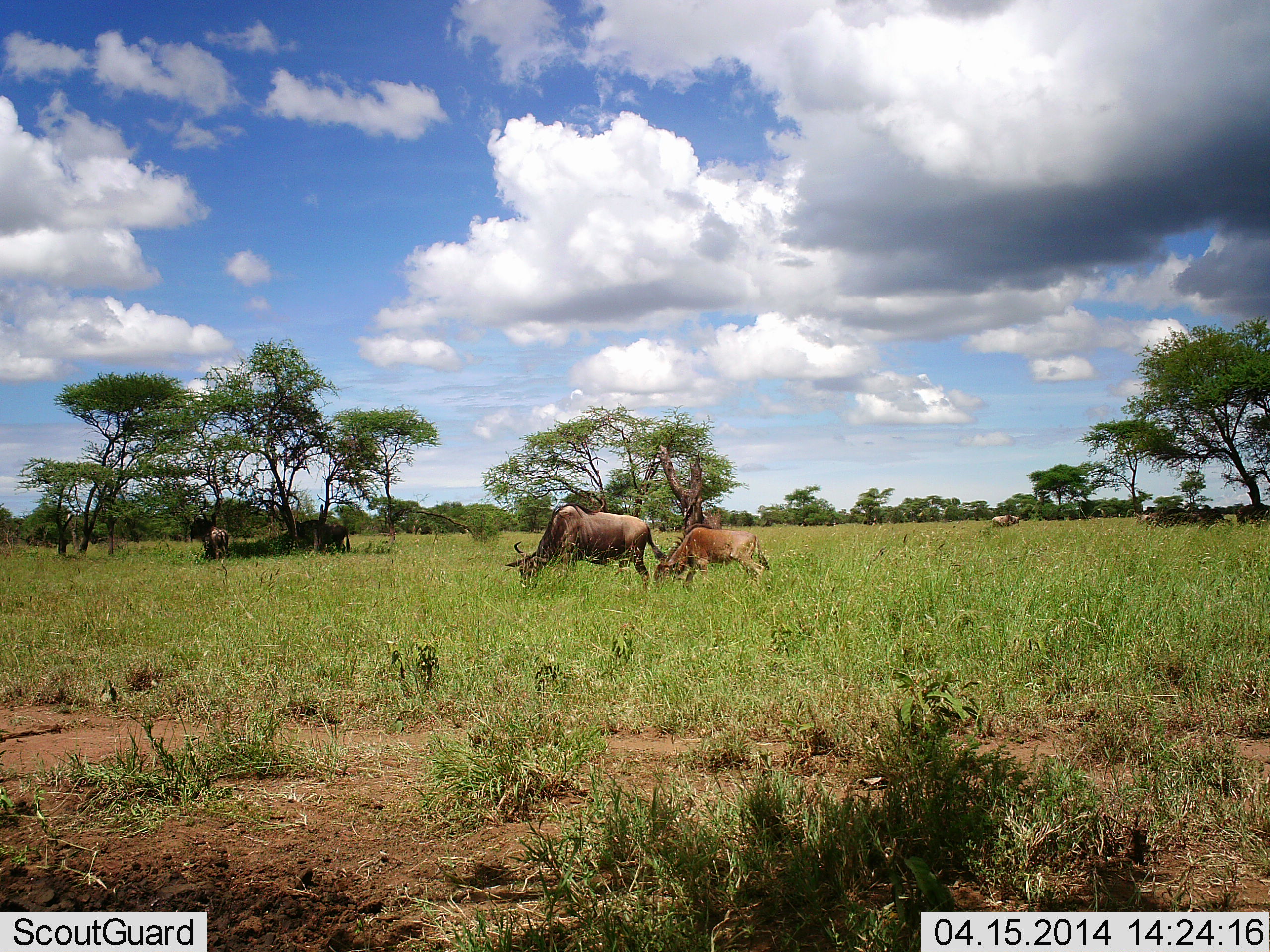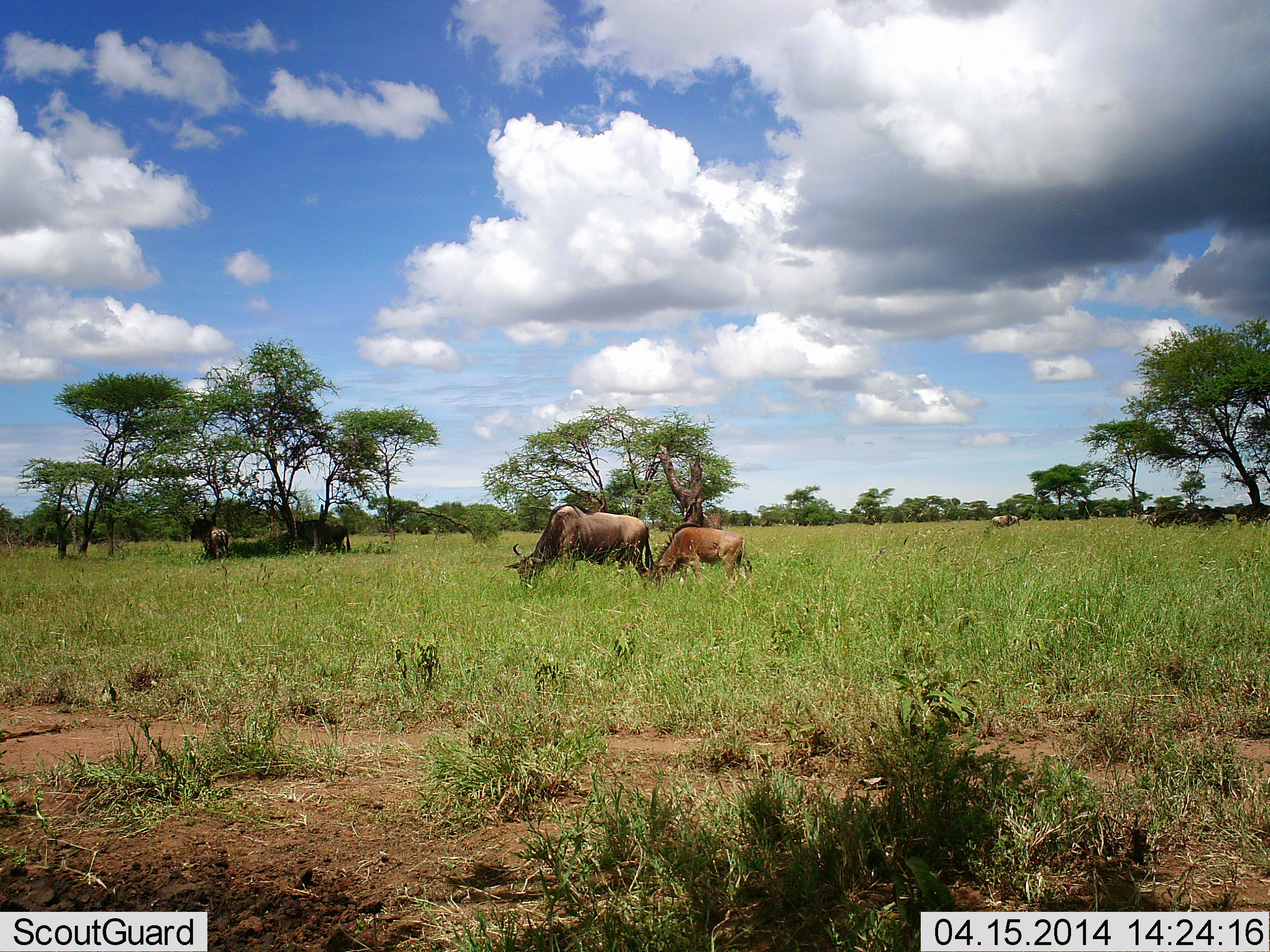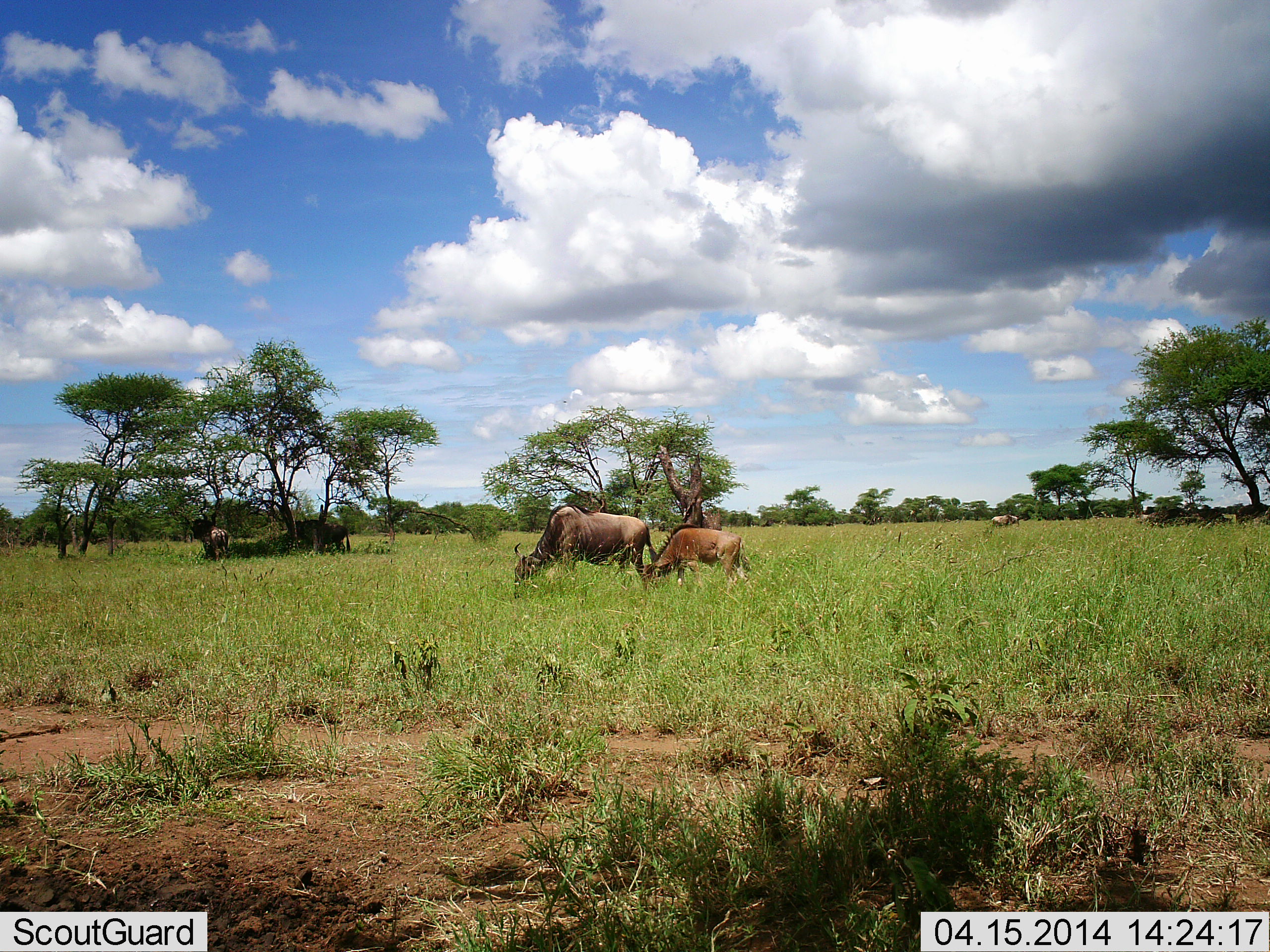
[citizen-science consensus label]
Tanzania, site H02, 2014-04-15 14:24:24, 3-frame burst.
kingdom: Animalia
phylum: Chordata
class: Mammalia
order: Artiodactyla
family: Bovidae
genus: Connochaetes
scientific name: Connochaetes taurinus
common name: blue wildebeest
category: wildebeest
Wildebeest (blue wildebeest) (Connochaetes taurinus), count 5. Behavior (volunteer vote fractions): standing 30%, resting 10%, moving 0%, interacting 0%. Young present (vote fraction): 40%. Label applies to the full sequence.